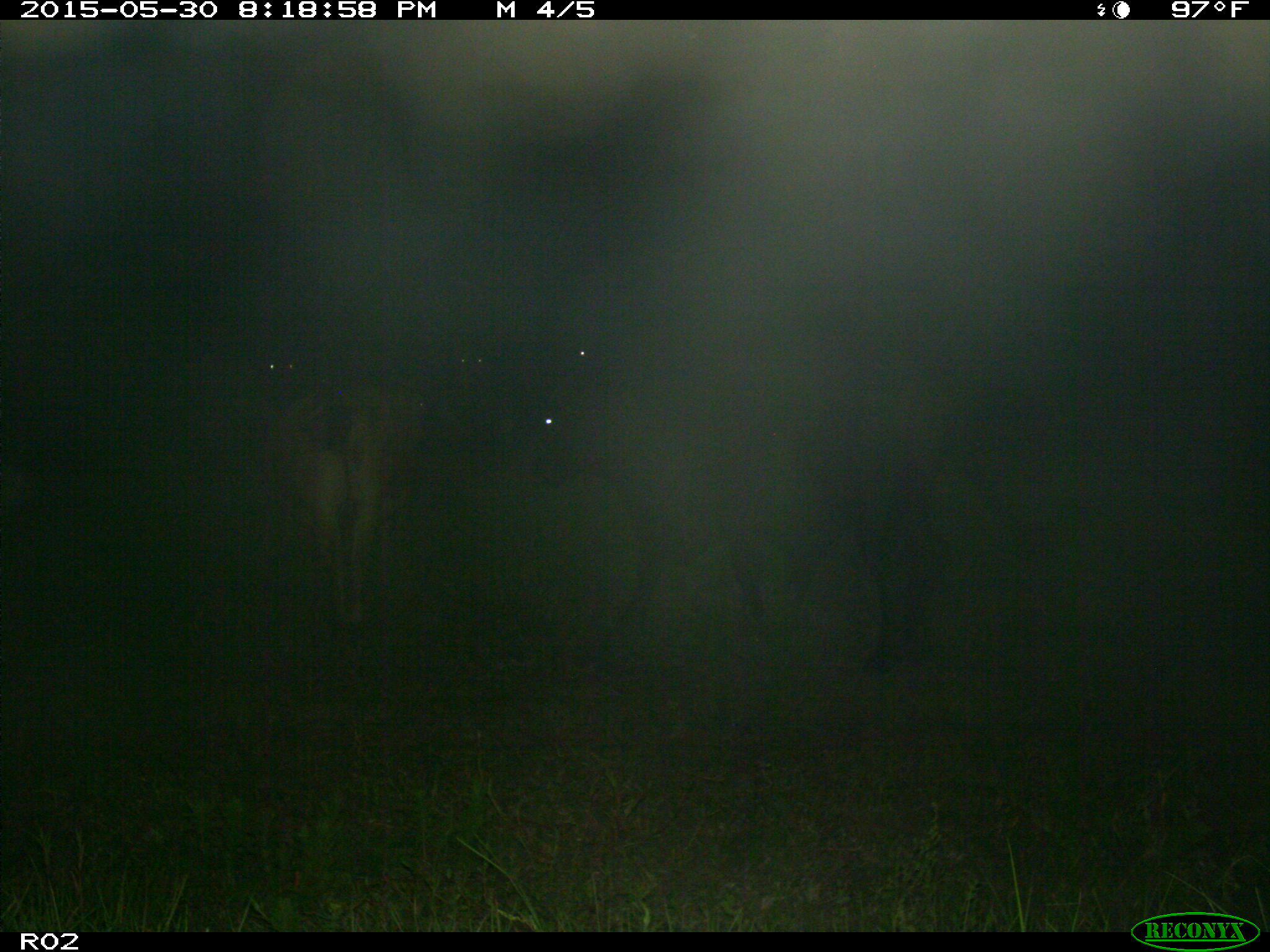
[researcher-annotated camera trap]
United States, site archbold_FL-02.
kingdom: Animalia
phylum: Chordata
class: Mammalia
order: Artiodactyla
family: Bovidae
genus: Bos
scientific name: Bos taurus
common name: domestic cow